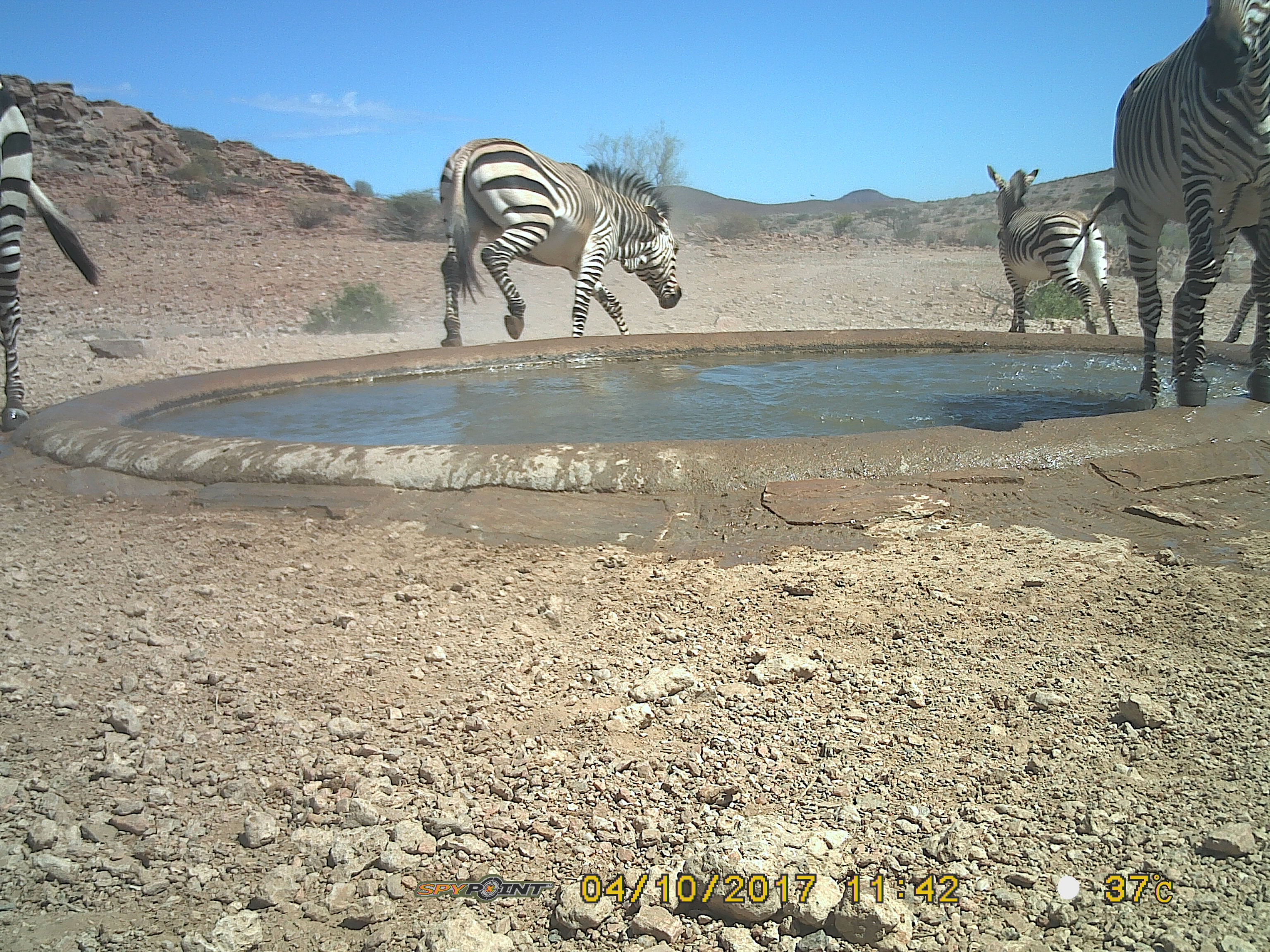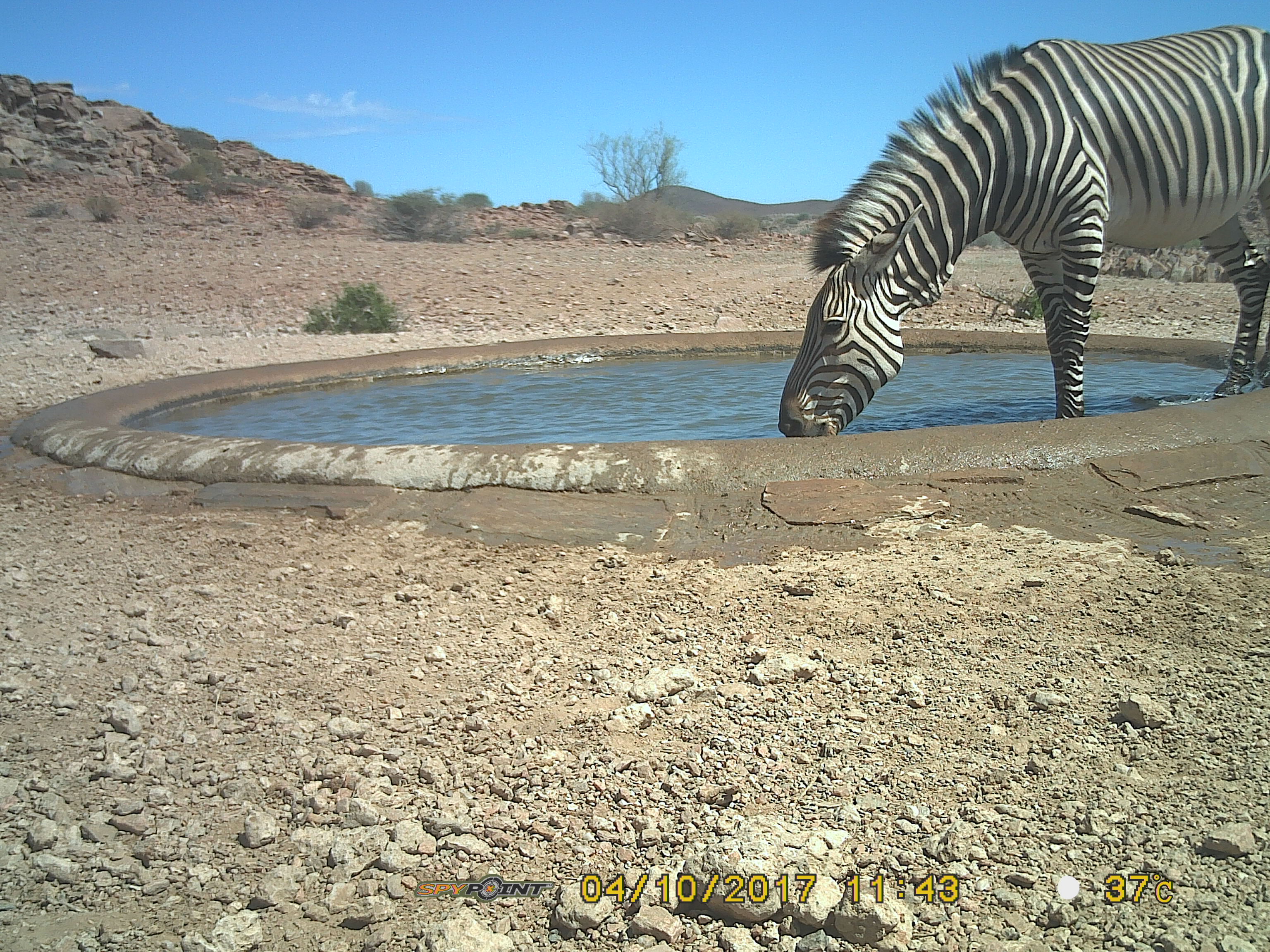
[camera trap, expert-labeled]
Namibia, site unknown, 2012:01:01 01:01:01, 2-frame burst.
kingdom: Animalia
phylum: Chordata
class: Mammalia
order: Perissodactyla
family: Equidae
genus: Equus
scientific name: Equus zebra hartmannae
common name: hartmann's mountain zebra